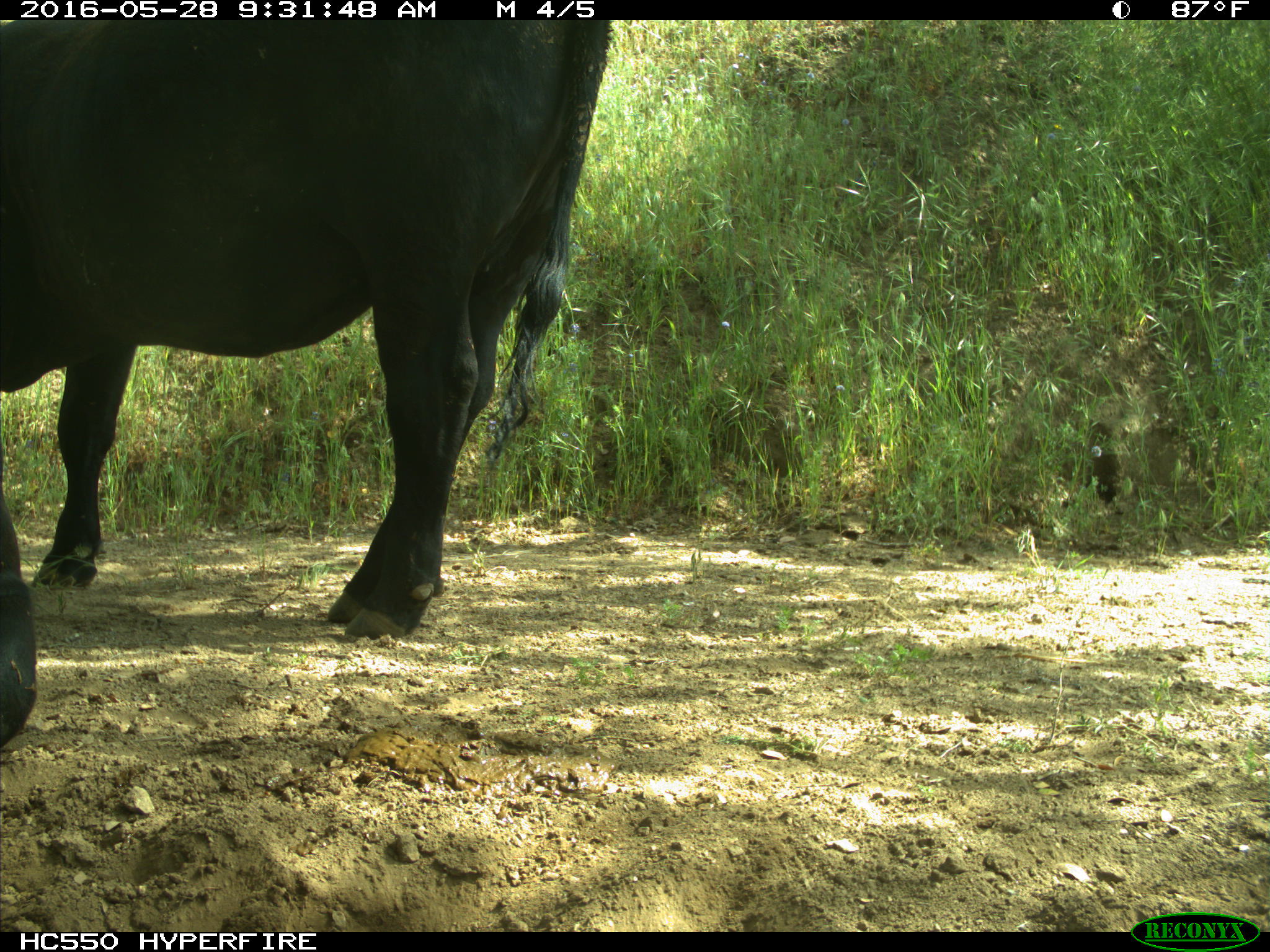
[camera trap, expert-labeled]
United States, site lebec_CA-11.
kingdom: Animalia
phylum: Chordata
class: Mammalia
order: Artiodactyla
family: Bovidae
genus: Bos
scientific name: Bos taurus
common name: domestic cow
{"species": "Bos taurus (domestic cow)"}